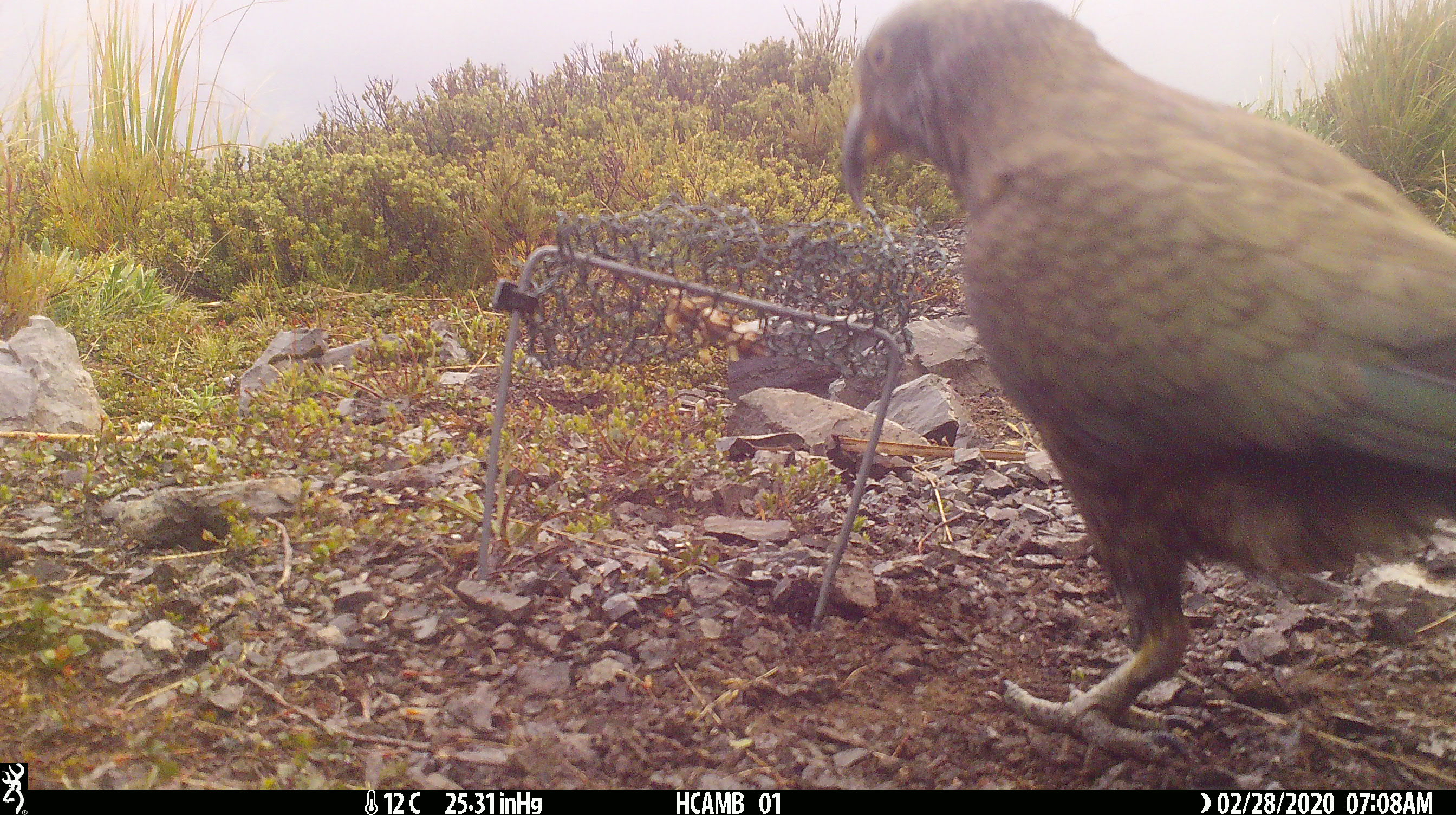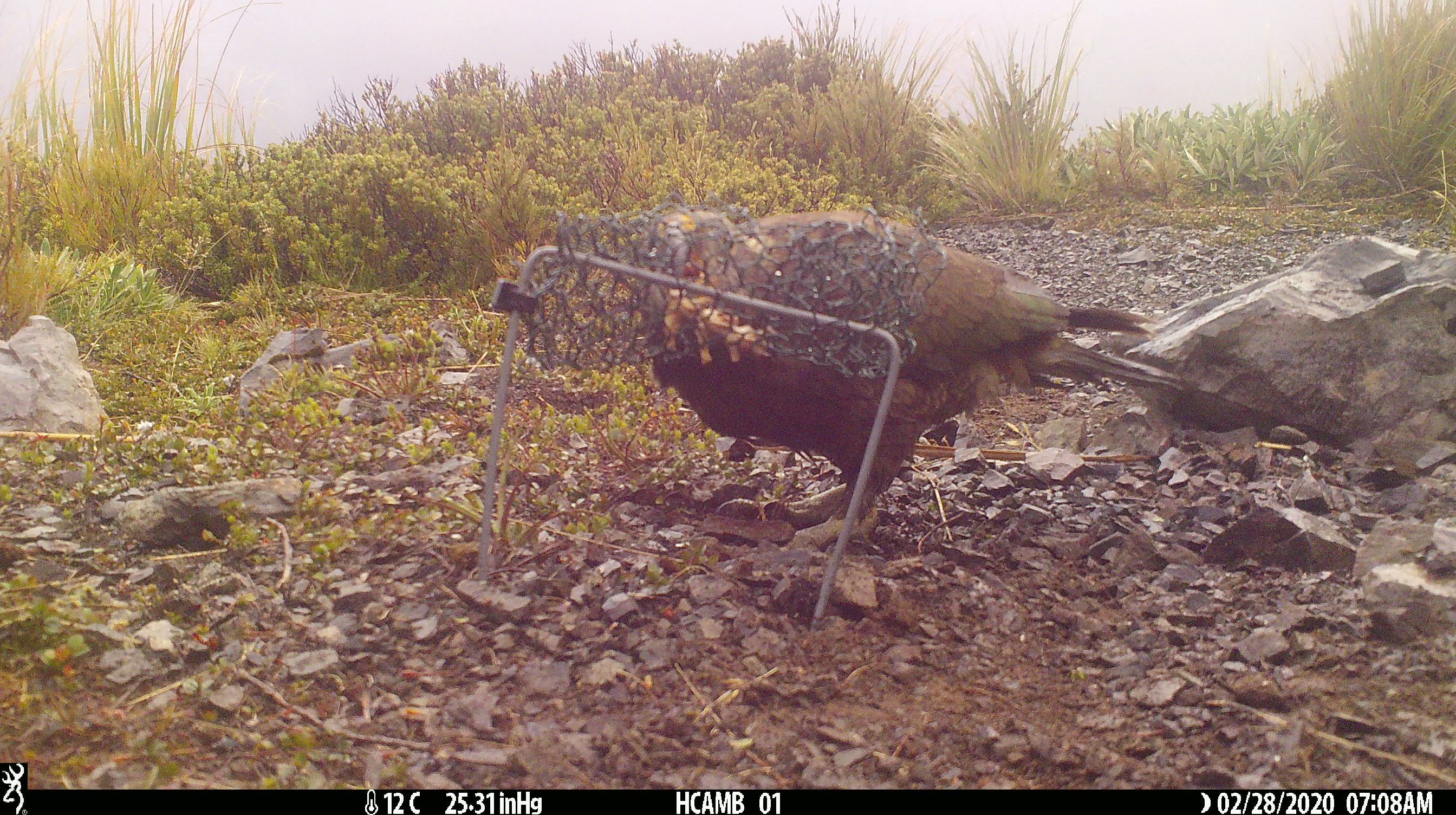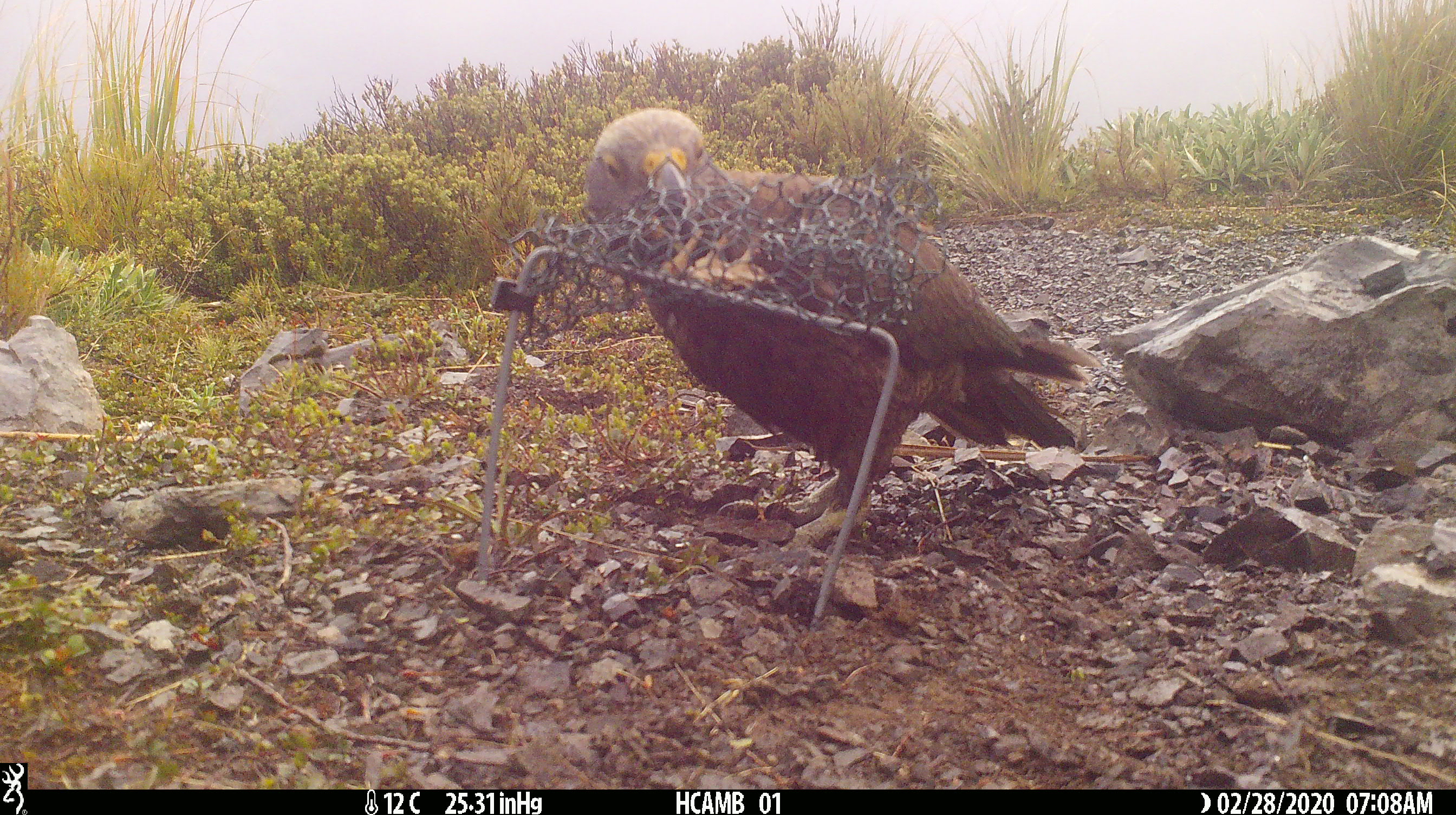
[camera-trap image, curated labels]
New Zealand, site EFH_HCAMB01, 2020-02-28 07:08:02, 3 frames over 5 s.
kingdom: Animalia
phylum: Chordata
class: Aves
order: Psittaciformes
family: Strigopidae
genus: Nestor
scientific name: Nestor notabilis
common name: kea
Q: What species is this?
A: Kea (Nestor notabilis).